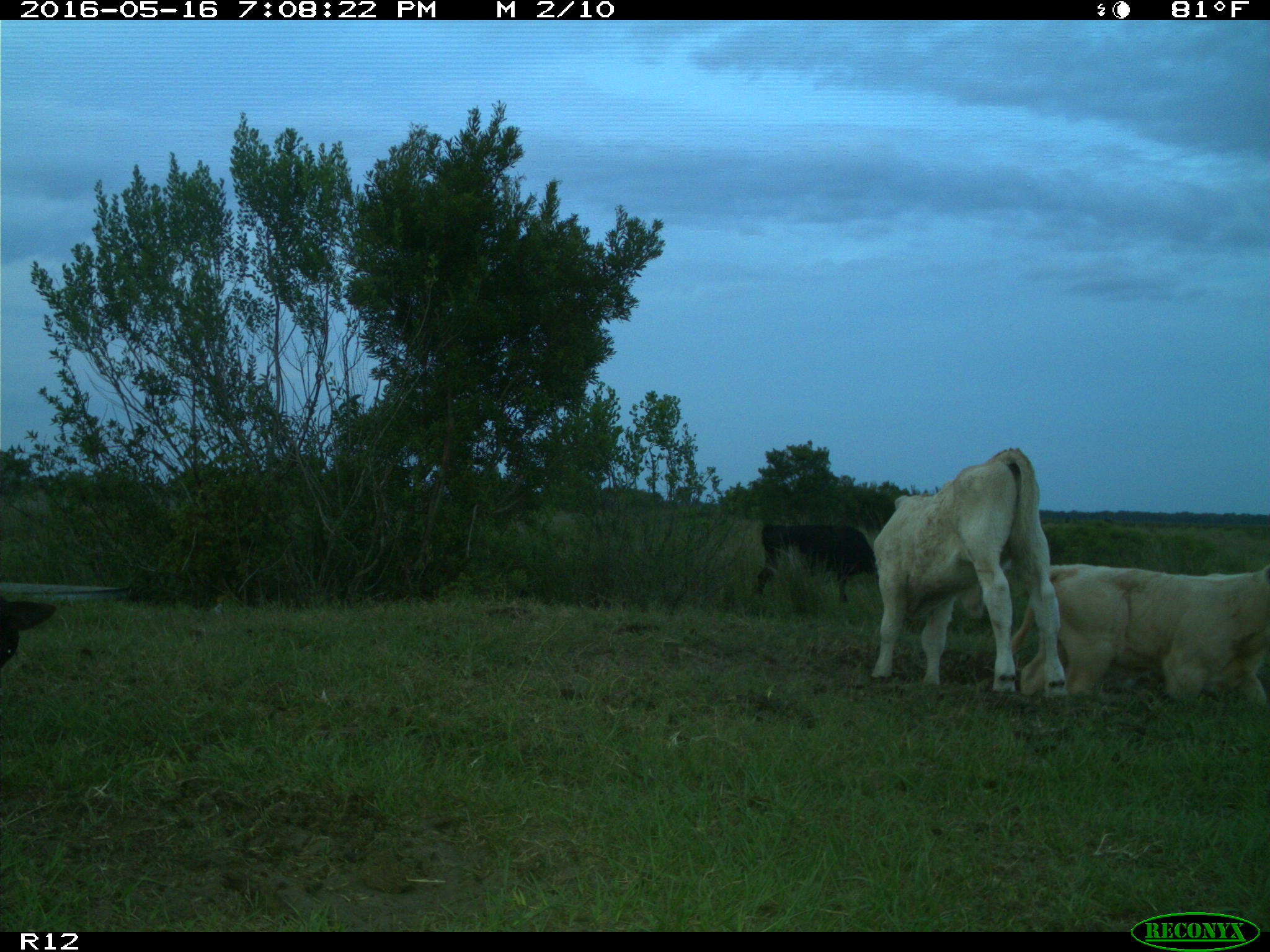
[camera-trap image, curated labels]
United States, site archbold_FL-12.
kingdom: Animalia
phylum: Chordata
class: Mammalia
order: Artiodactyla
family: Bovidae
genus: Bos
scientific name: Bos taurus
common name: domestic cow